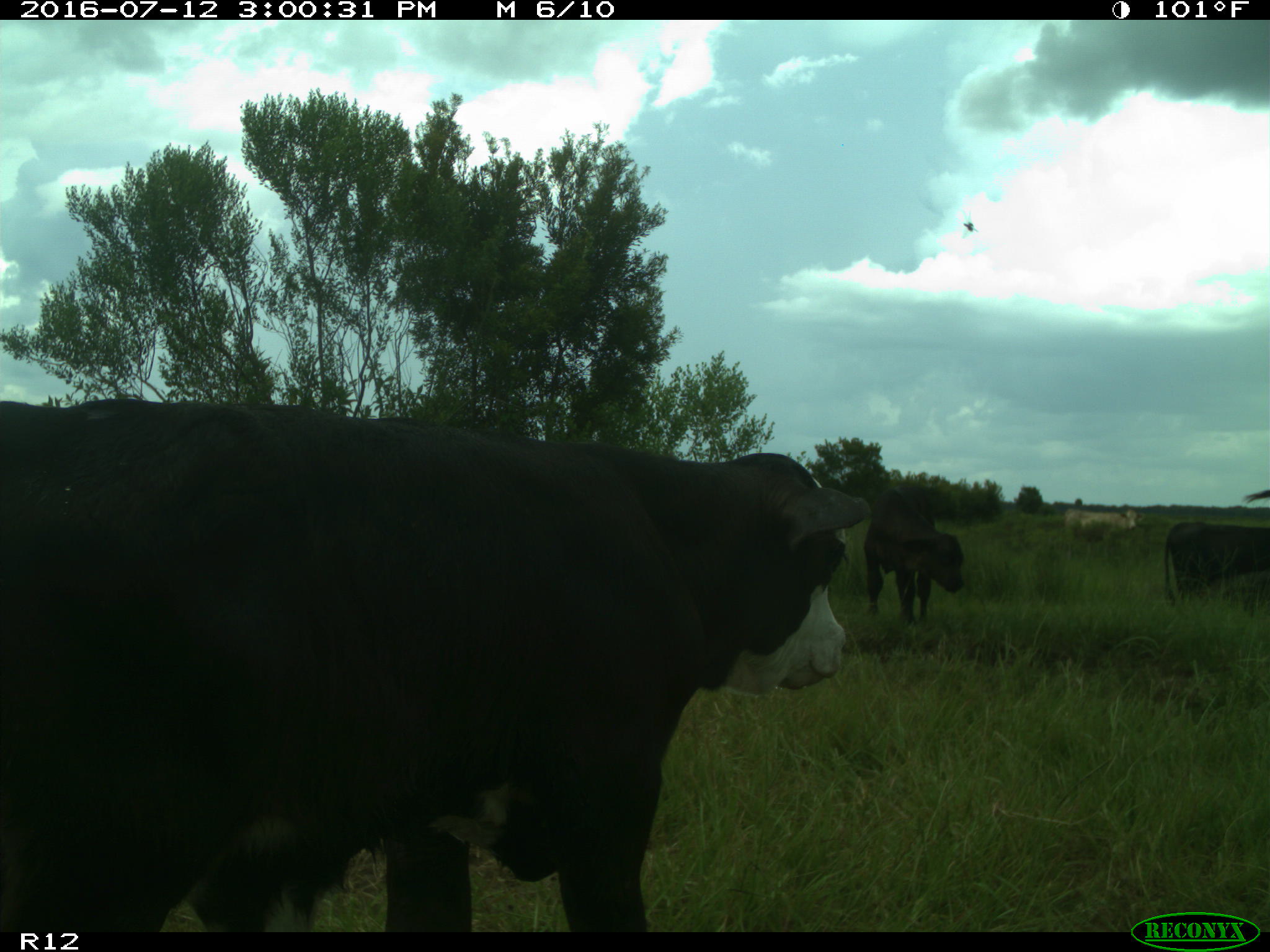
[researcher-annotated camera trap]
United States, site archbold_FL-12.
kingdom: Animalia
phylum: Chordata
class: Mammalia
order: Artiodactyla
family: Bovidae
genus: Bos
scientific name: Bos taurus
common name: domestic cow